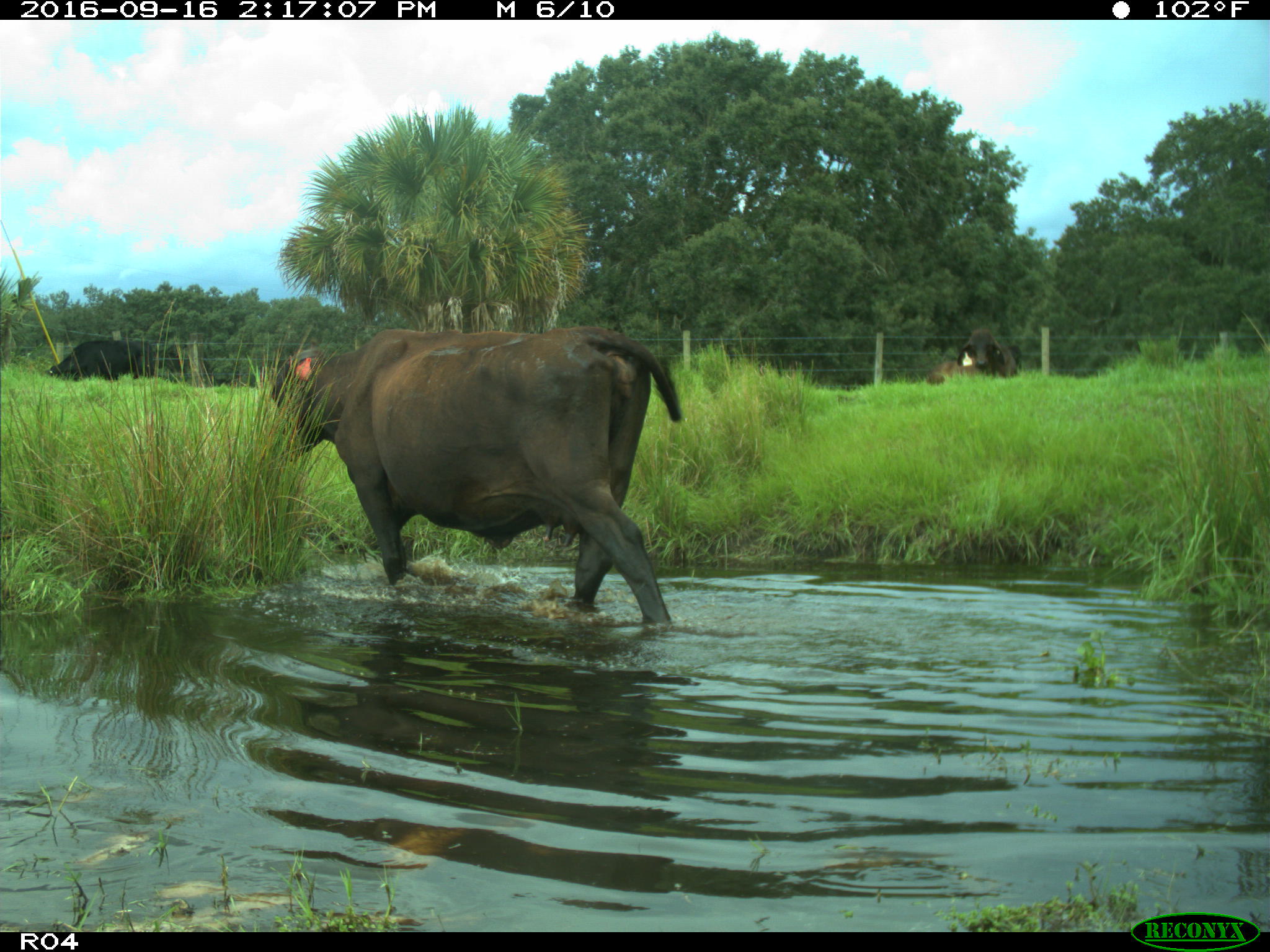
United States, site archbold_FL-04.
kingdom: Animalia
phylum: Chordata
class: Mammalia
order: Artiodactyla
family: Bovidae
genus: Bos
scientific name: Bos taurus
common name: domestic cow